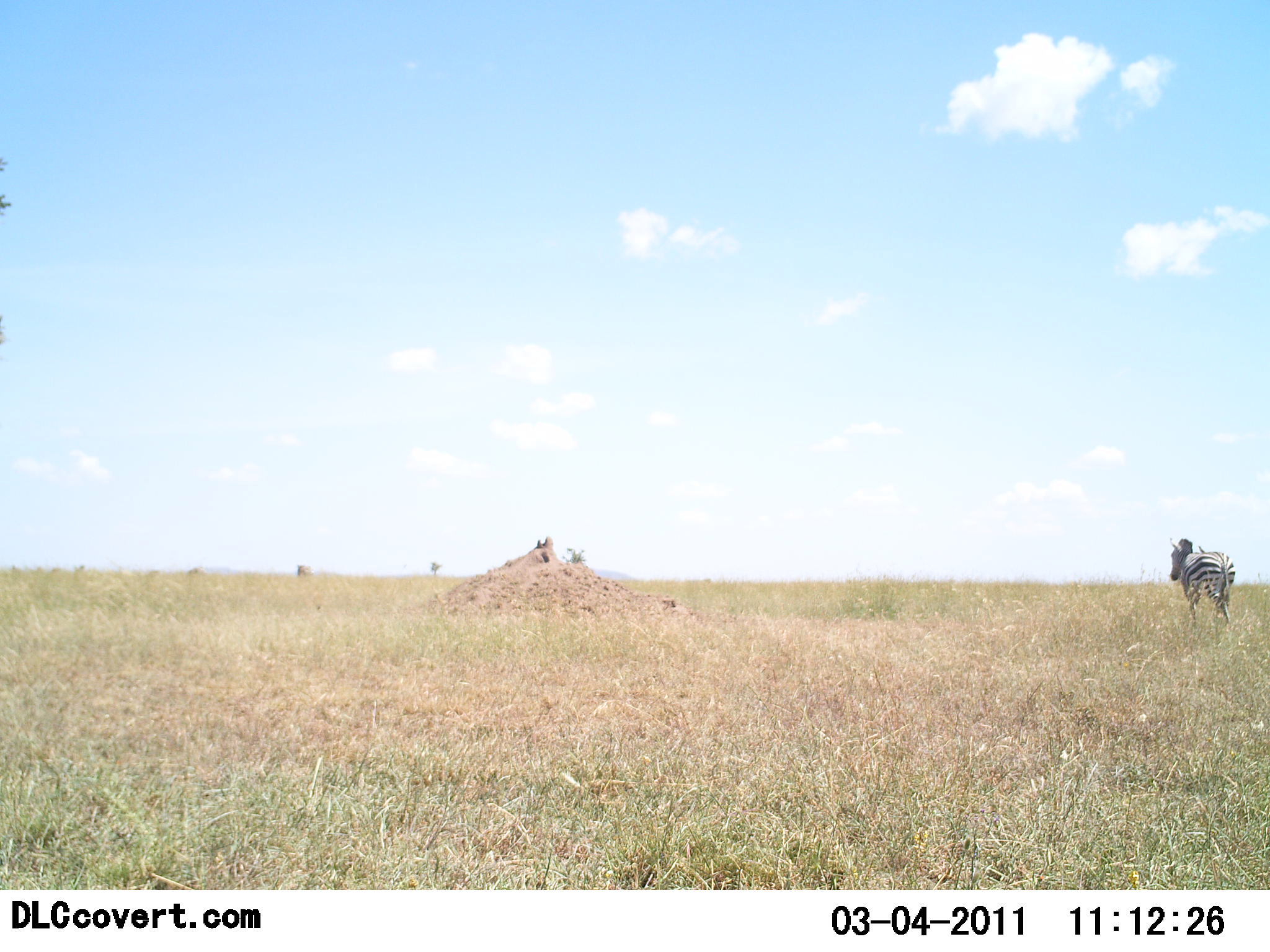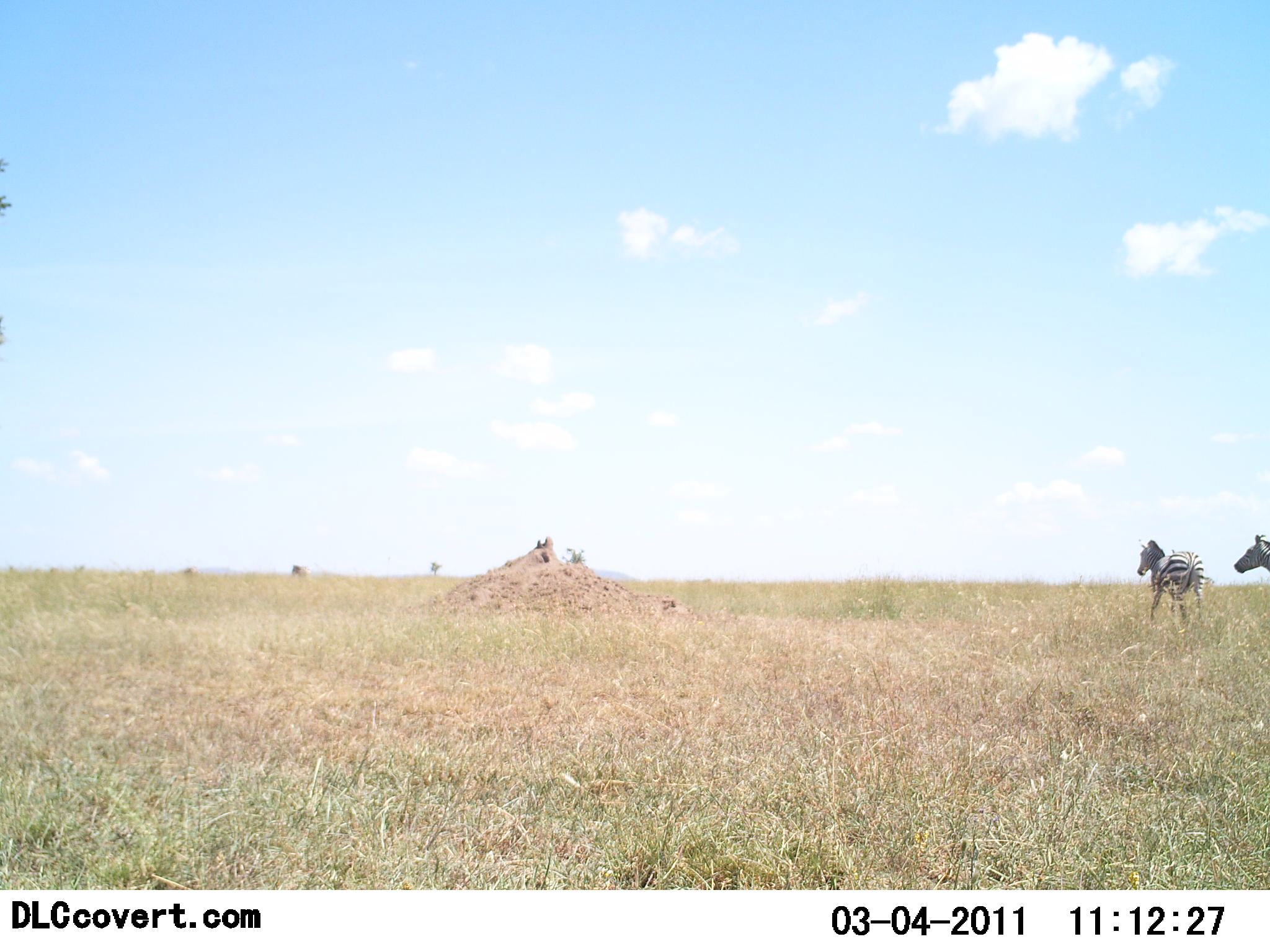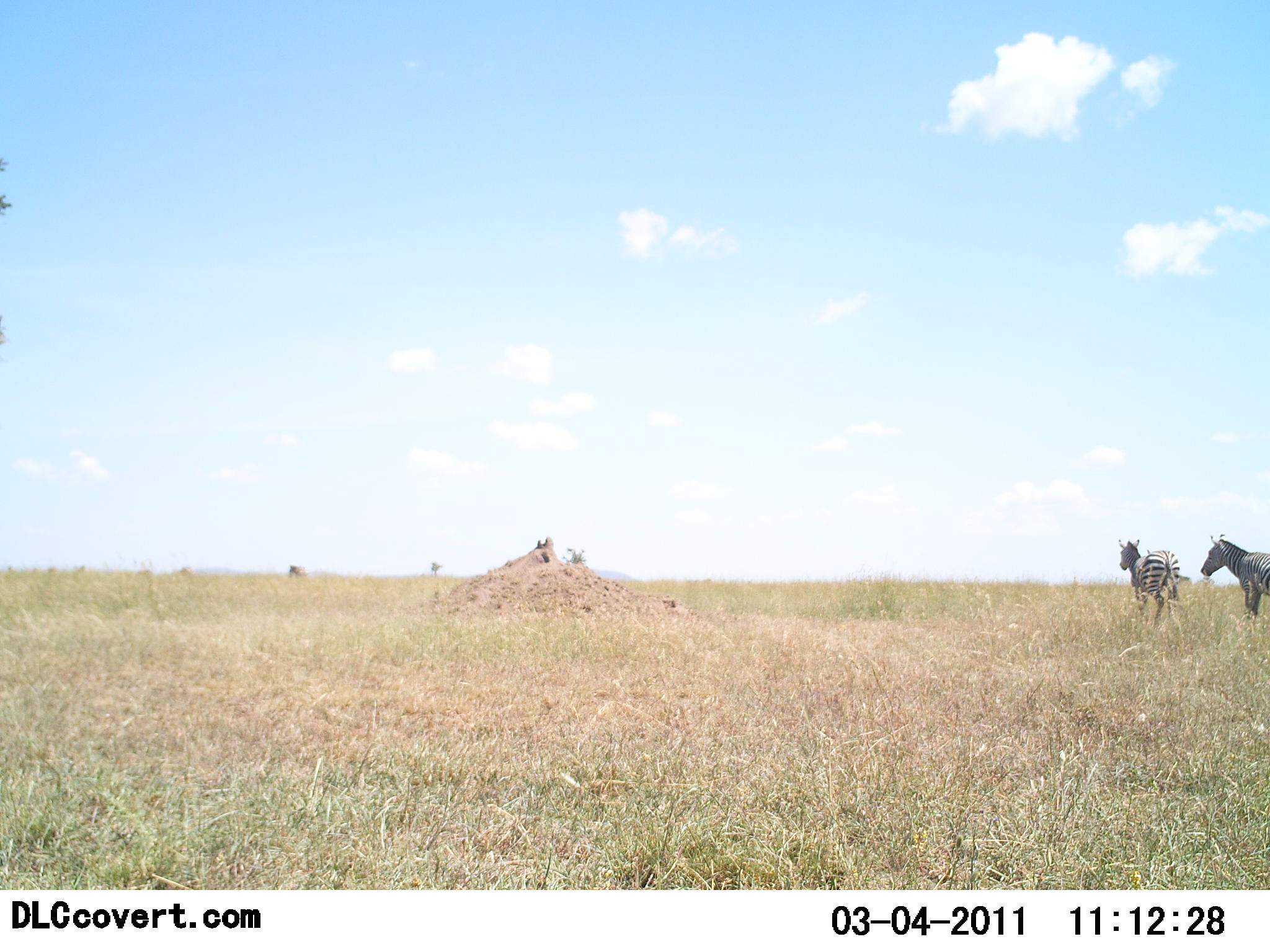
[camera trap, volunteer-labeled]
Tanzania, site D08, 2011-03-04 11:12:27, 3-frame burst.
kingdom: Animalia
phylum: Chordata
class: Mammalia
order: Perissodactyla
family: Equidae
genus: Equus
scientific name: Equus quagga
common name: plains zebra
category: zebra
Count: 2.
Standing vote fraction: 8%.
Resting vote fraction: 0%.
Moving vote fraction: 92%.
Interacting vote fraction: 0%.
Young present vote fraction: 0%.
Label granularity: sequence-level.